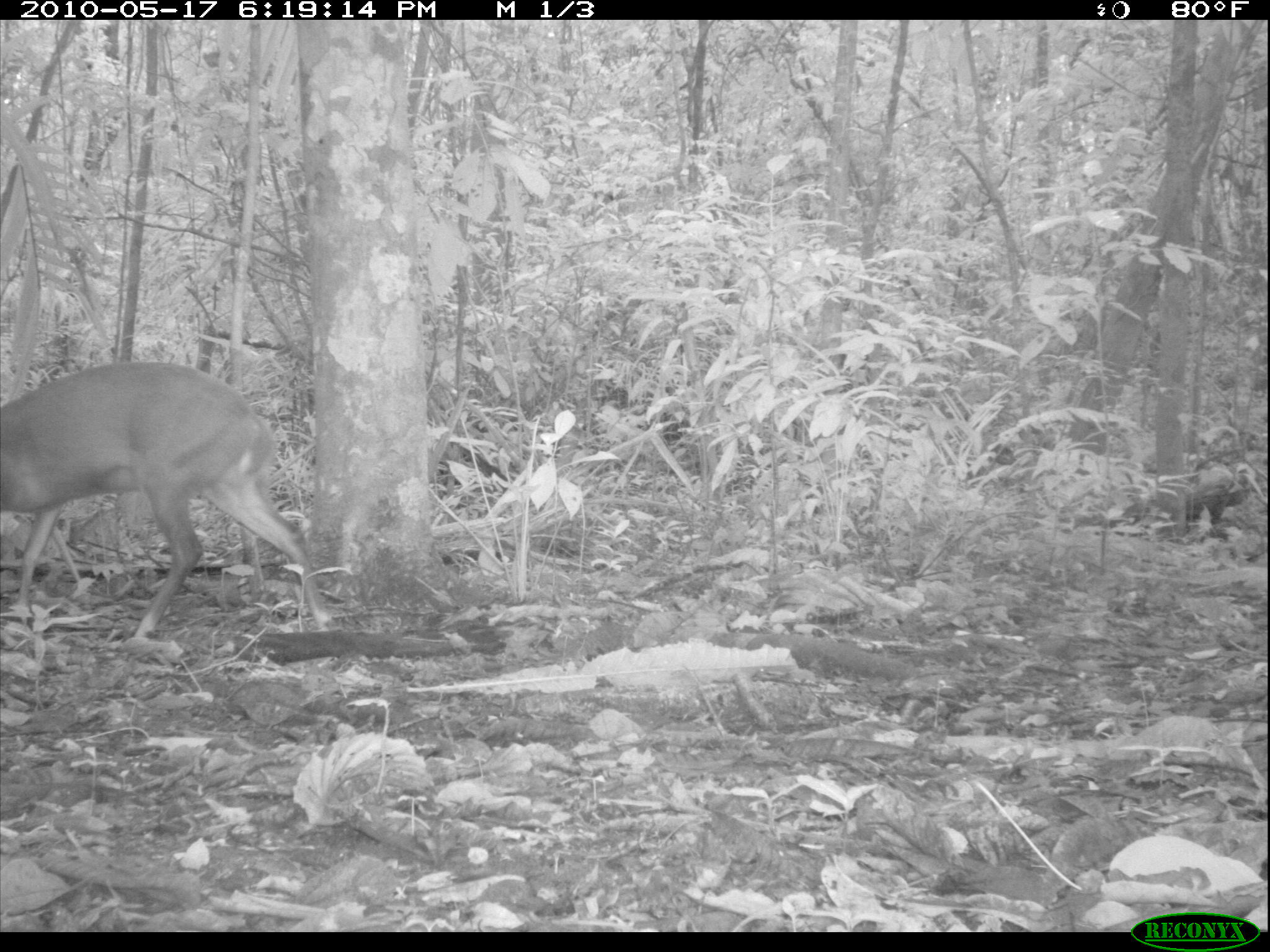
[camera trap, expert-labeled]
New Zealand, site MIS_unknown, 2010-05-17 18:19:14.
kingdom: Animalia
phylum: Chordata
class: Mammalia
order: Artiodactyla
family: Cervidae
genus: Odocoileus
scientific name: Odocoileus virginianus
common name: white-tailed deer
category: white tailed deer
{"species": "white tailed deer (white-tailed deer) (Odocoileus virginianus)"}